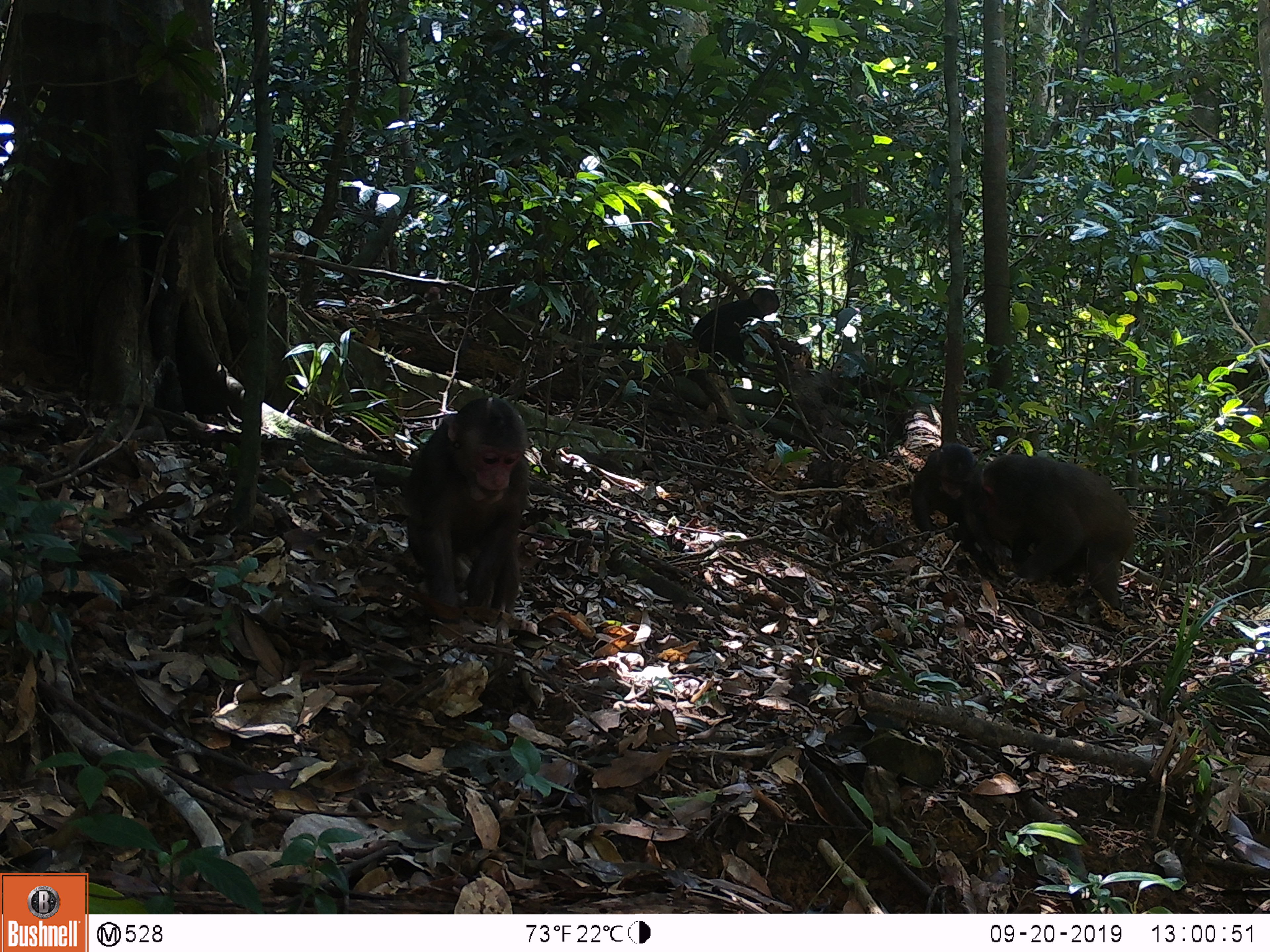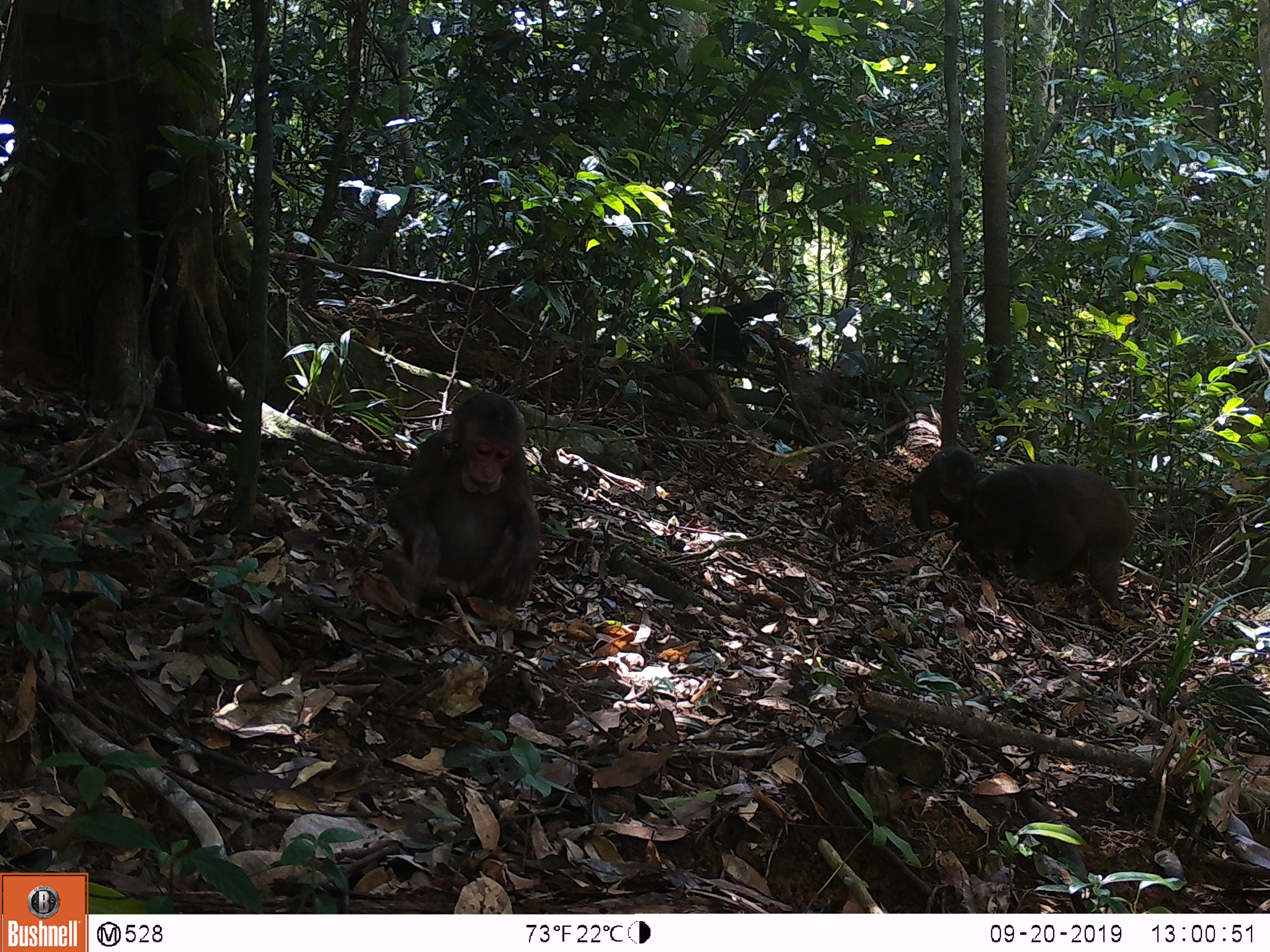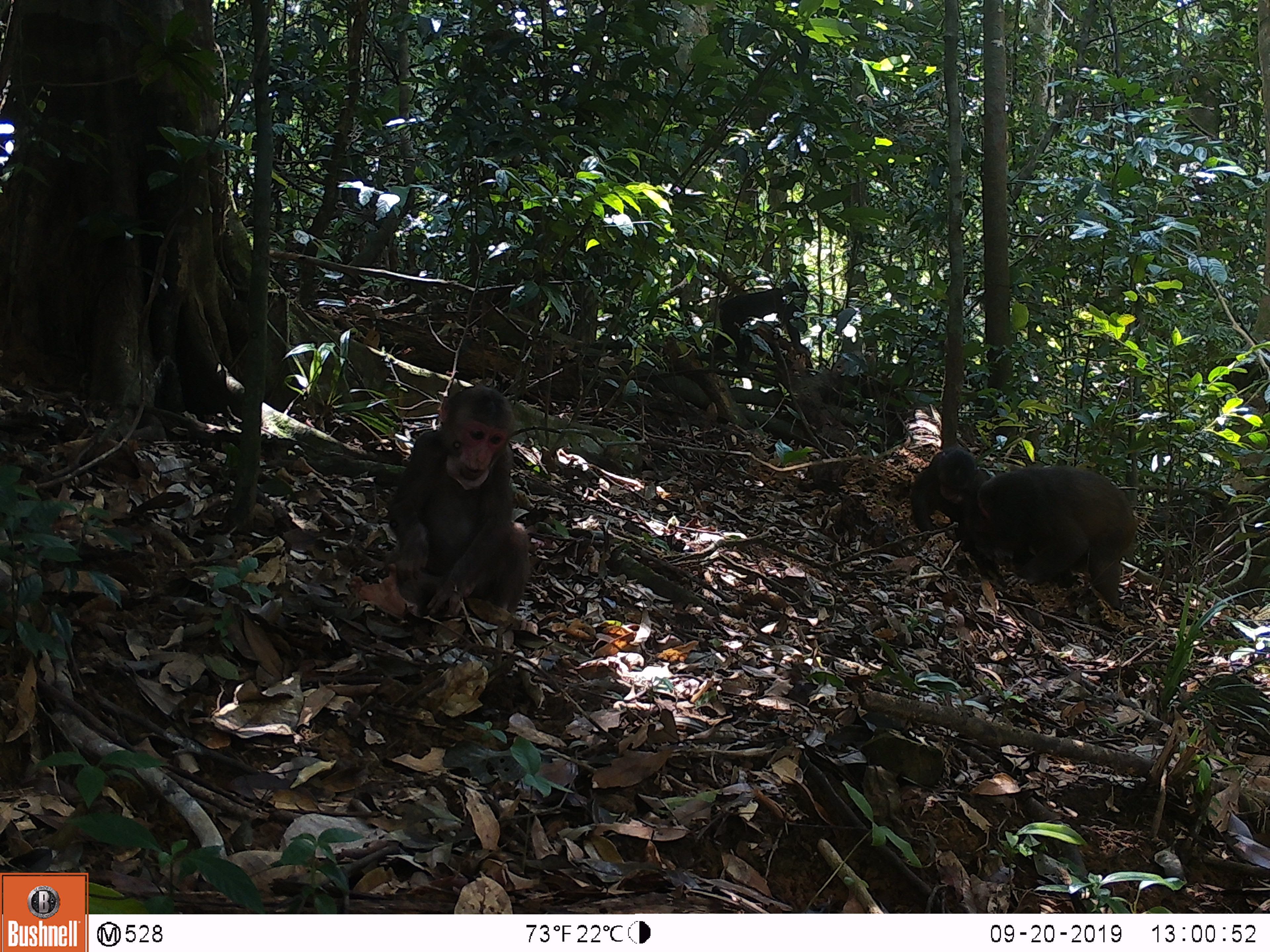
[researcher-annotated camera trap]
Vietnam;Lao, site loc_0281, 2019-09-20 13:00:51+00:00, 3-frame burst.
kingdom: Animalia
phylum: Chordata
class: Mammalia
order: Primates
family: Cercopithecidae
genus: Macaca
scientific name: Macaca arctoides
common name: stump-tailed macaque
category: stump tailed macaque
Stump tailed macaque (stump-tailed macaque) (Macaca arctoides). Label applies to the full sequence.